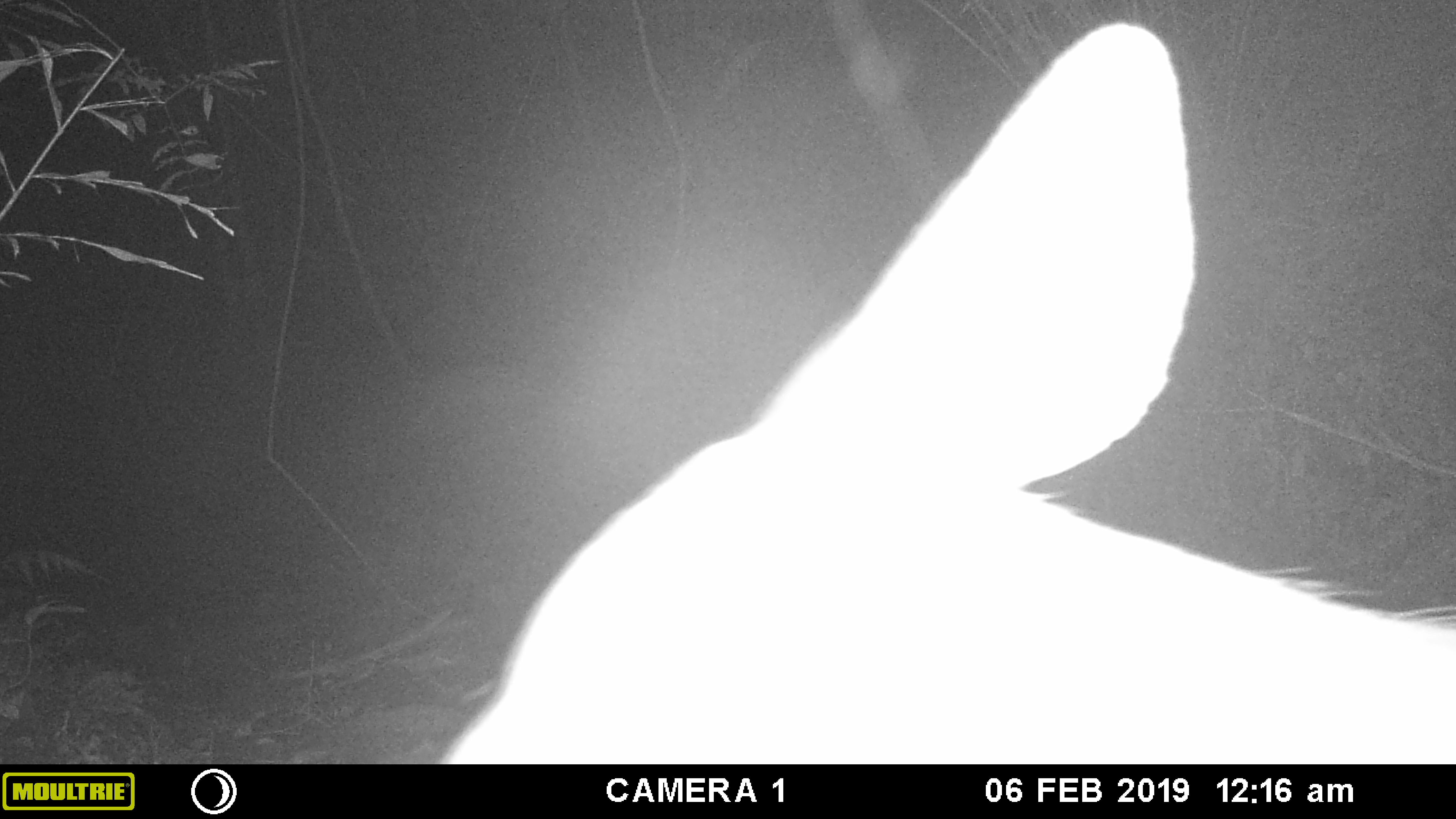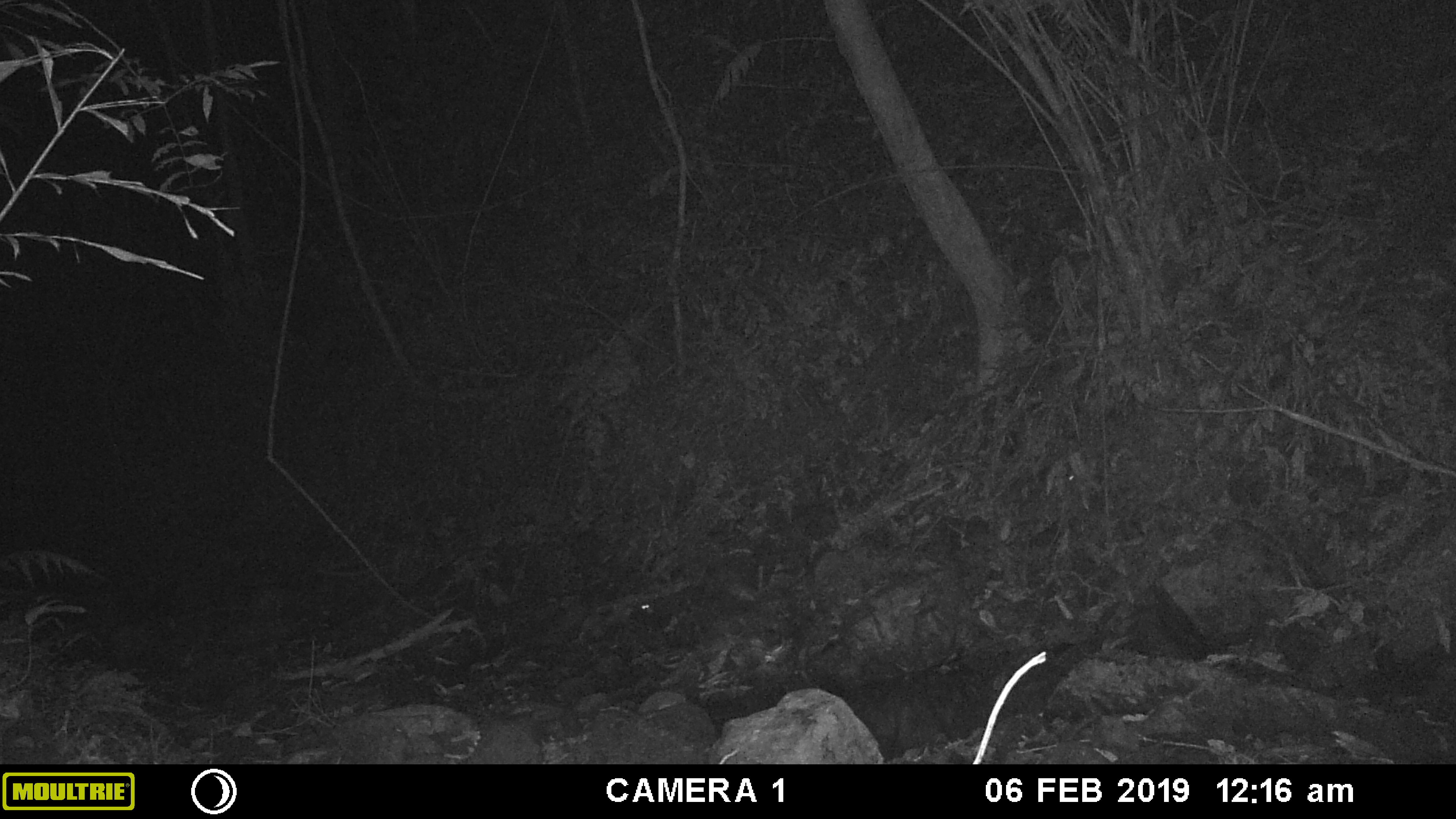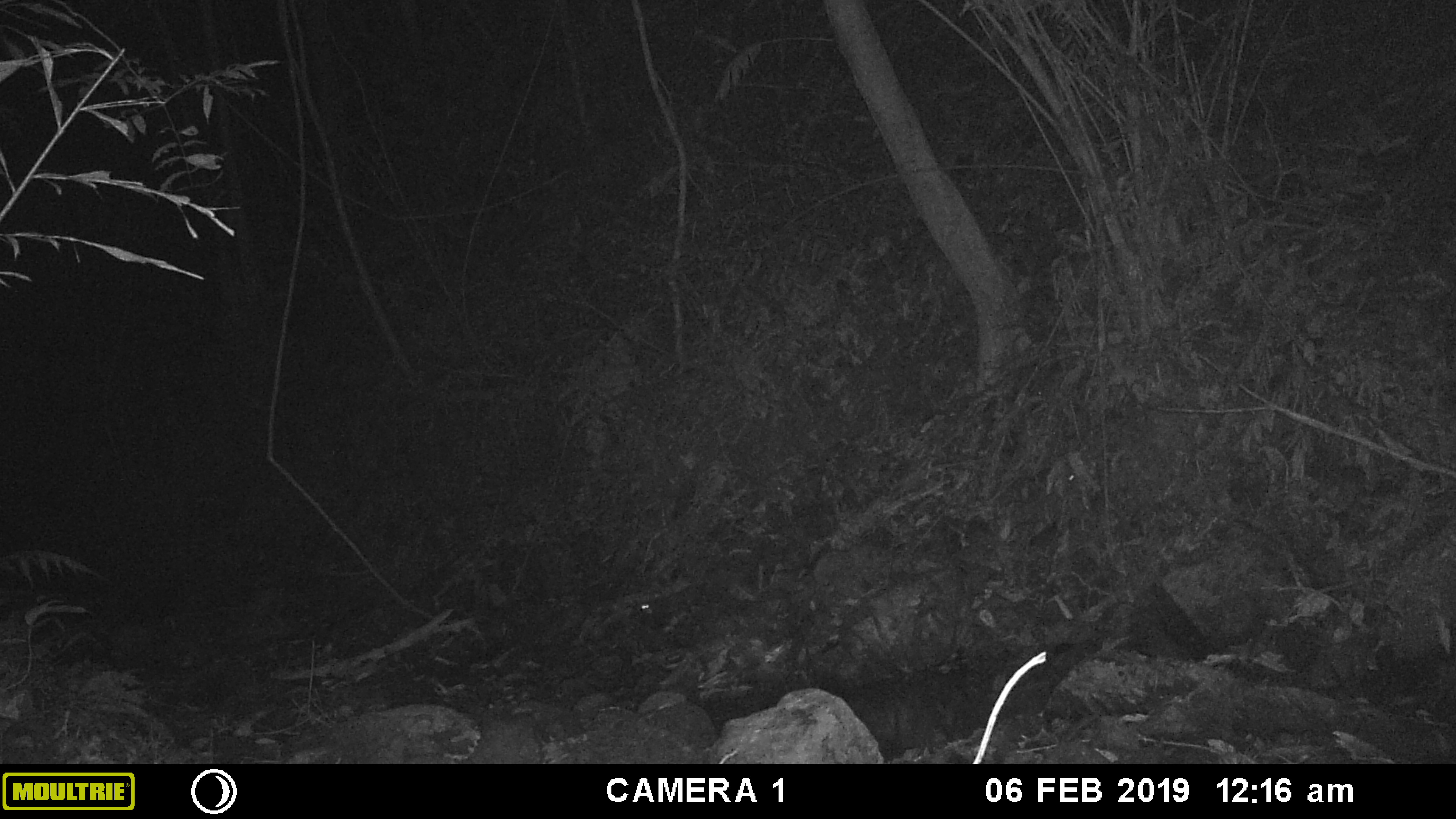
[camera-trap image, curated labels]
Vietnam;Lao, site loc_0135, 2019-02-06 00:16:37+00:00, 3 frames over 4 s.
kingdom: Animalia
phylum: Chordata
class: Mammalia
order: Artiodactyla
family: Cervidae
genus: Rusa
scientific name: Rusa unicolor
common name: sambar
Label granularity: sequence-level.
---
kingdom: Animalia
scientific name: Animalia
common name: animal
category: unidentified animal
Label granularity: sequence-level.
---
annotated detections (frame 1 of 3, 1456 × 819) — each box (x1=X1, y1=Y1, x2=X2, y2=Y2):
sambar: (x1=427, y1=19, x2=1456, y2=762)